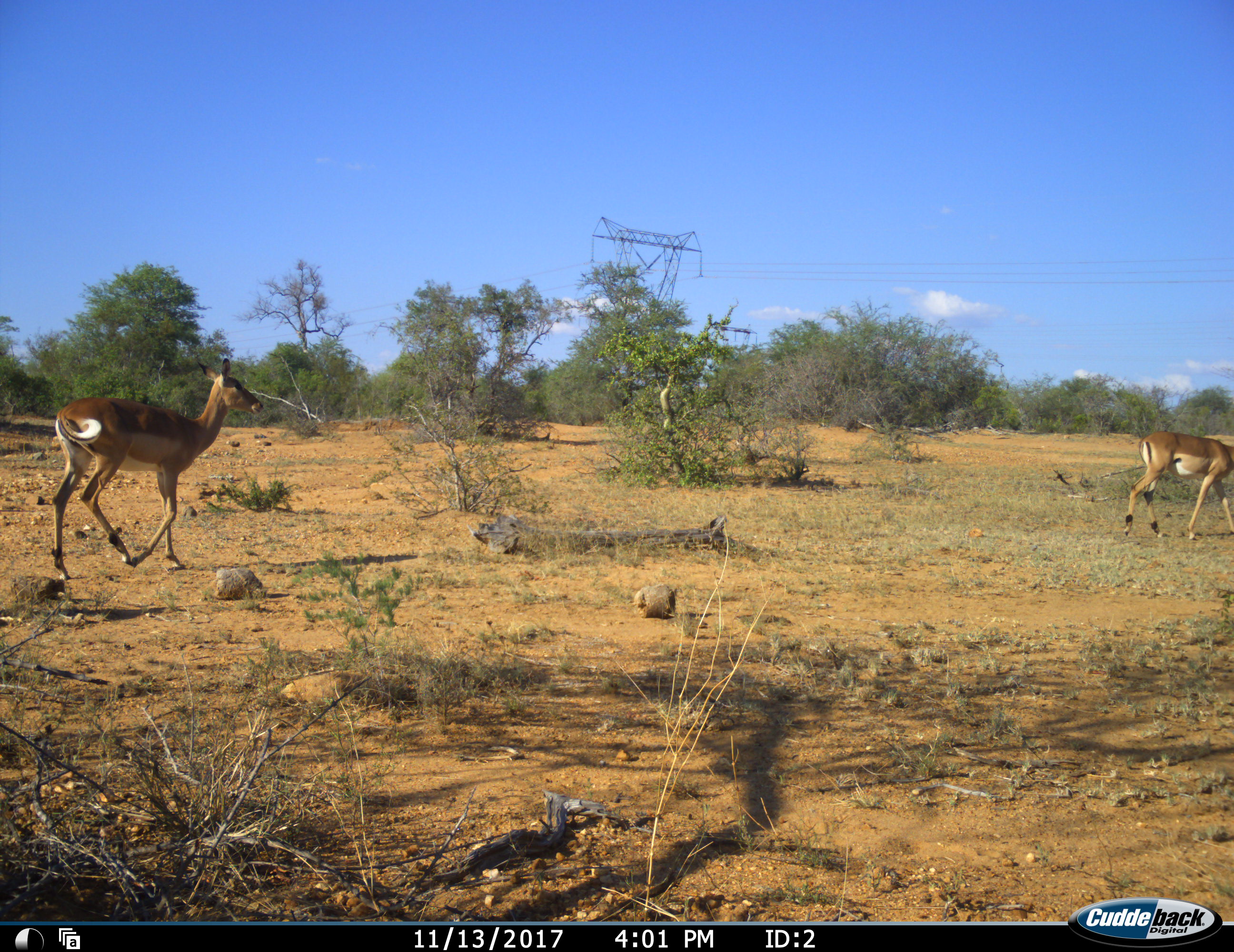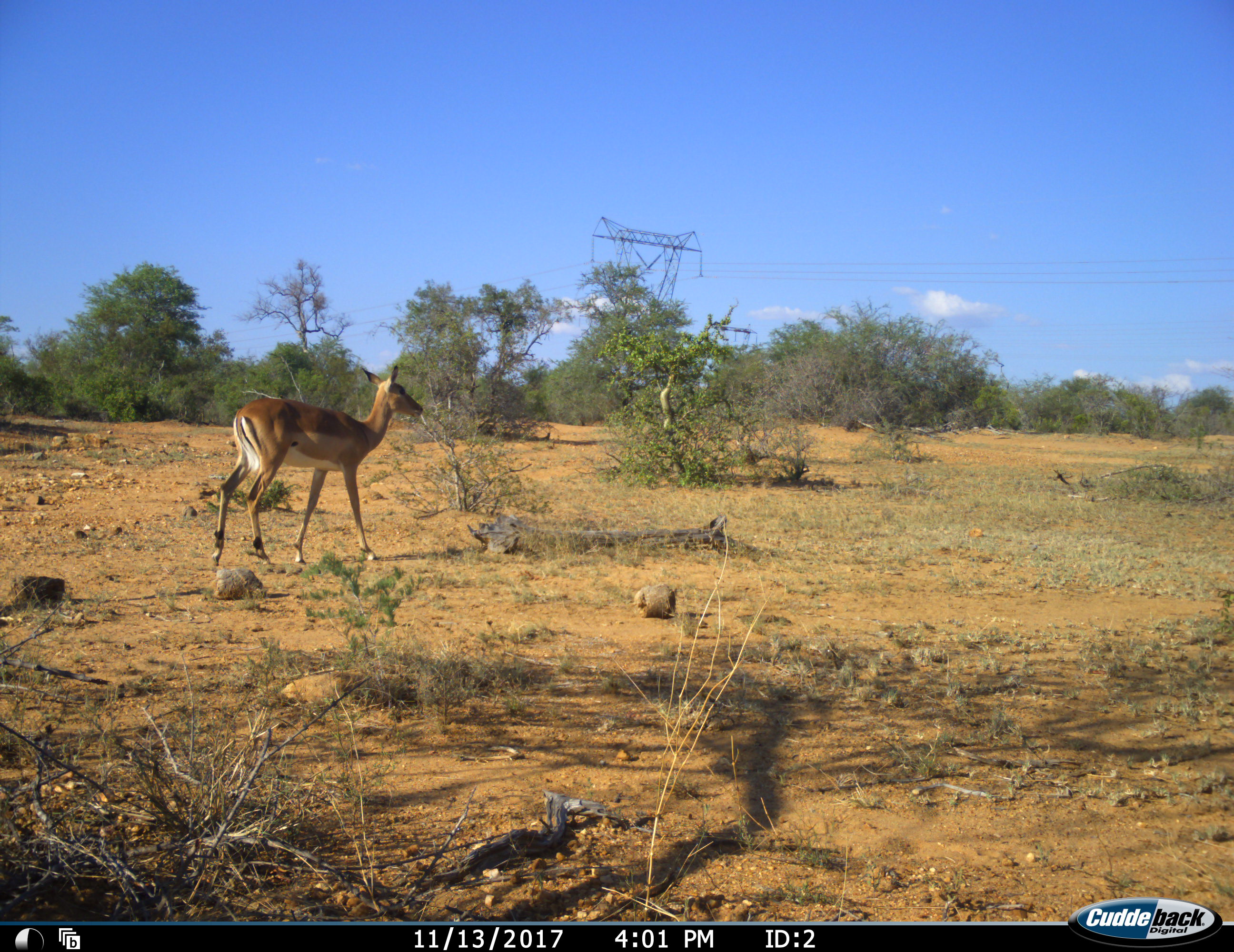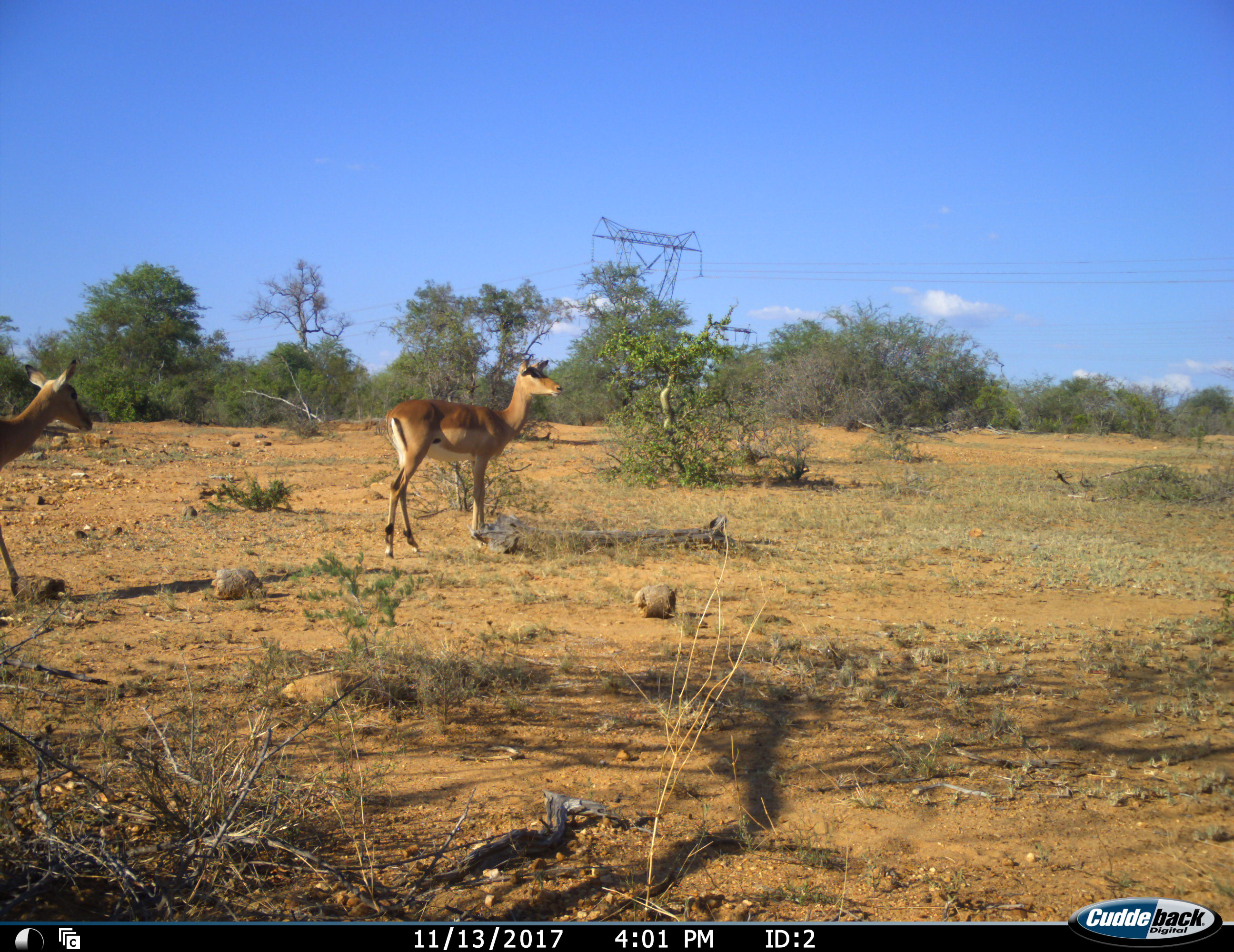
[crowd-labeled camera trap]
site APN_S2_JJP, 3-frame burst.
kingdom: Animalia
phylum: Chordata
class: Mammalia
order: Artiodactyla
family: Bovidae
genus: Aepyceros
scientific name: Aepyceros melampus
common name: impala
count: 3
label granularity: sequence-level